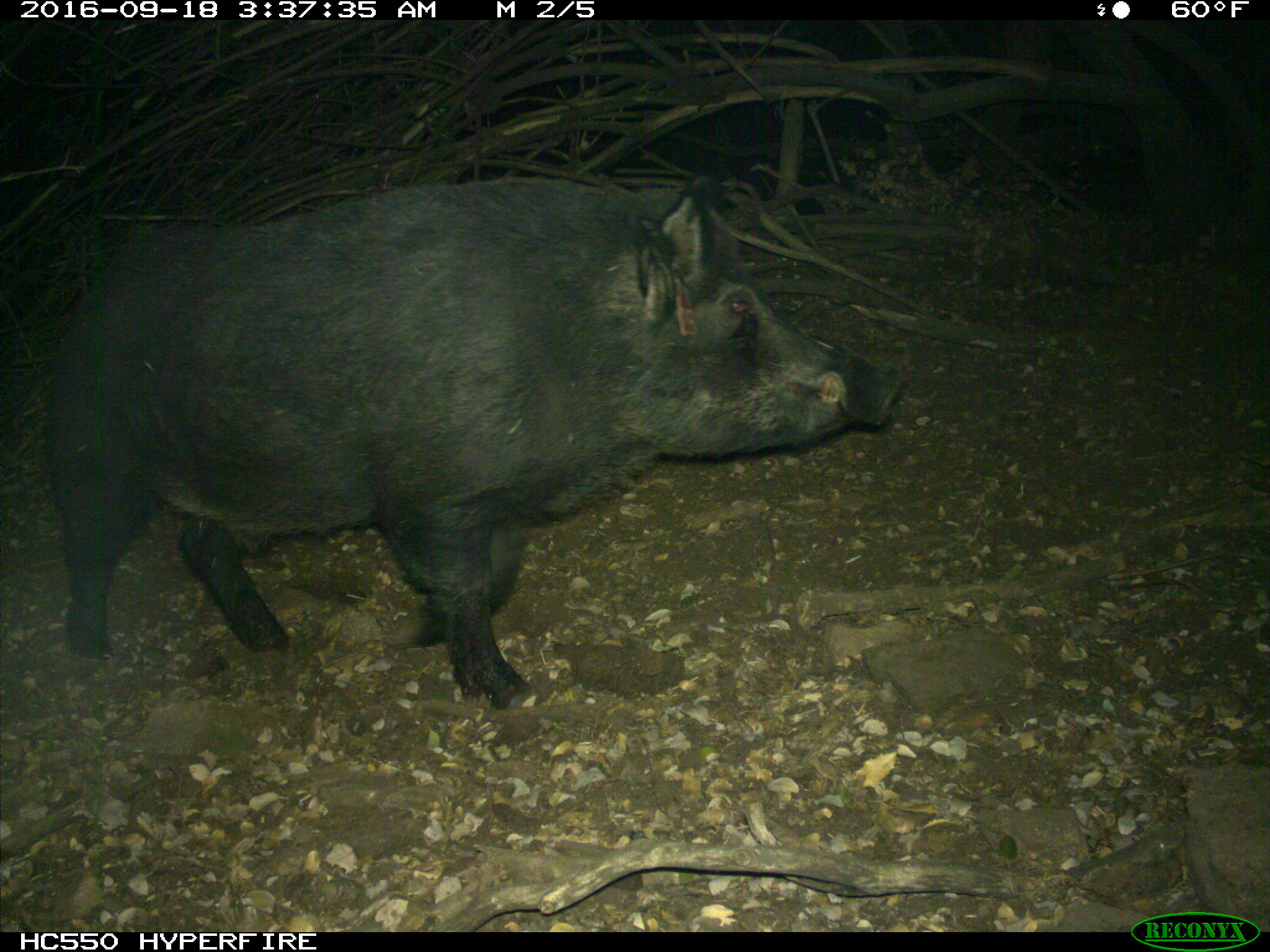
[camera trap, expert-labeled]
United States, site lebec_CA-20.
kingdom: Animalia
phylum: Chordata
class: Mammalia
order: Artiodactyla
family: Suidae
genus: Sus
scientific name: Sus scrofa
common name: wild boar